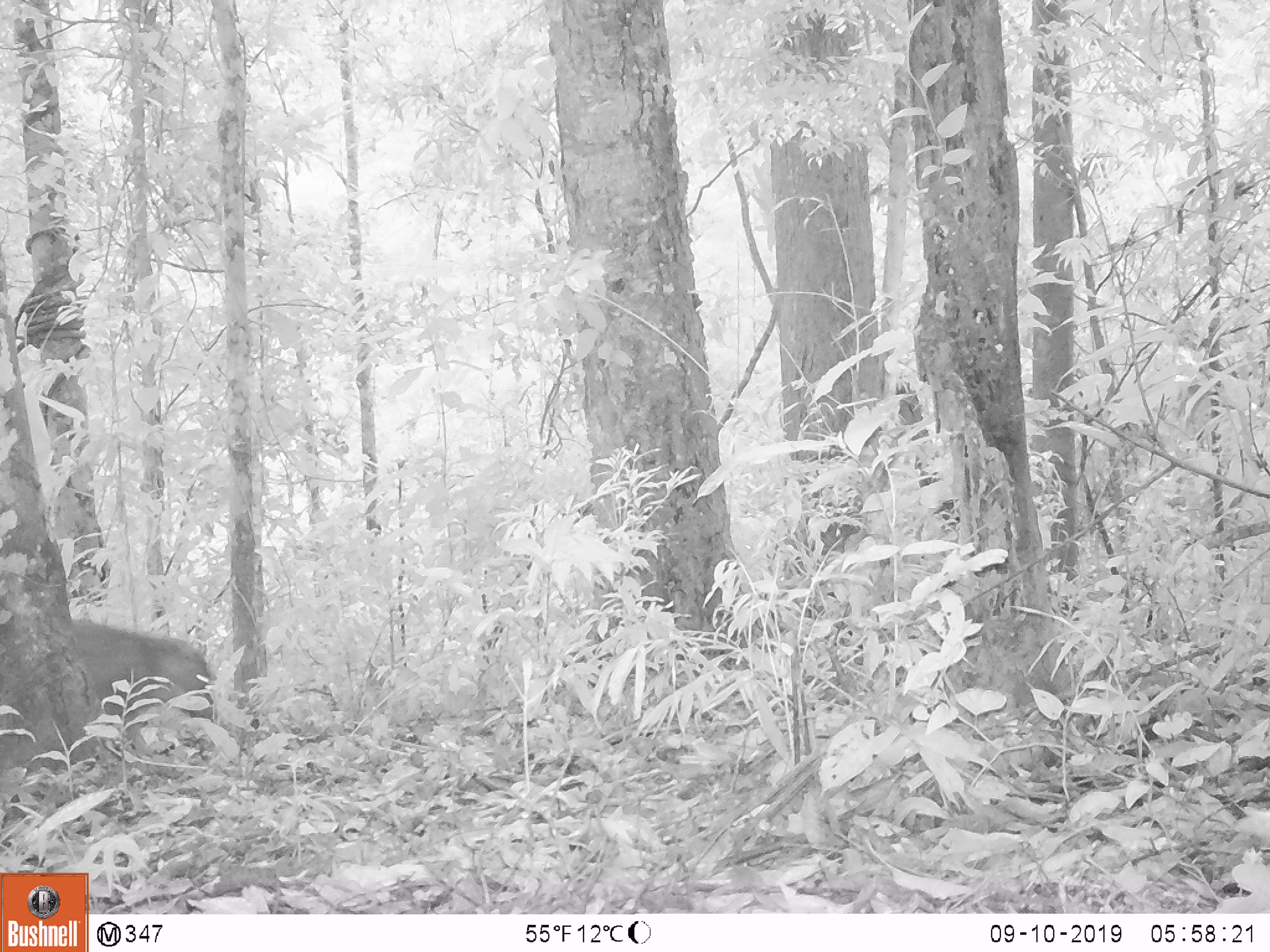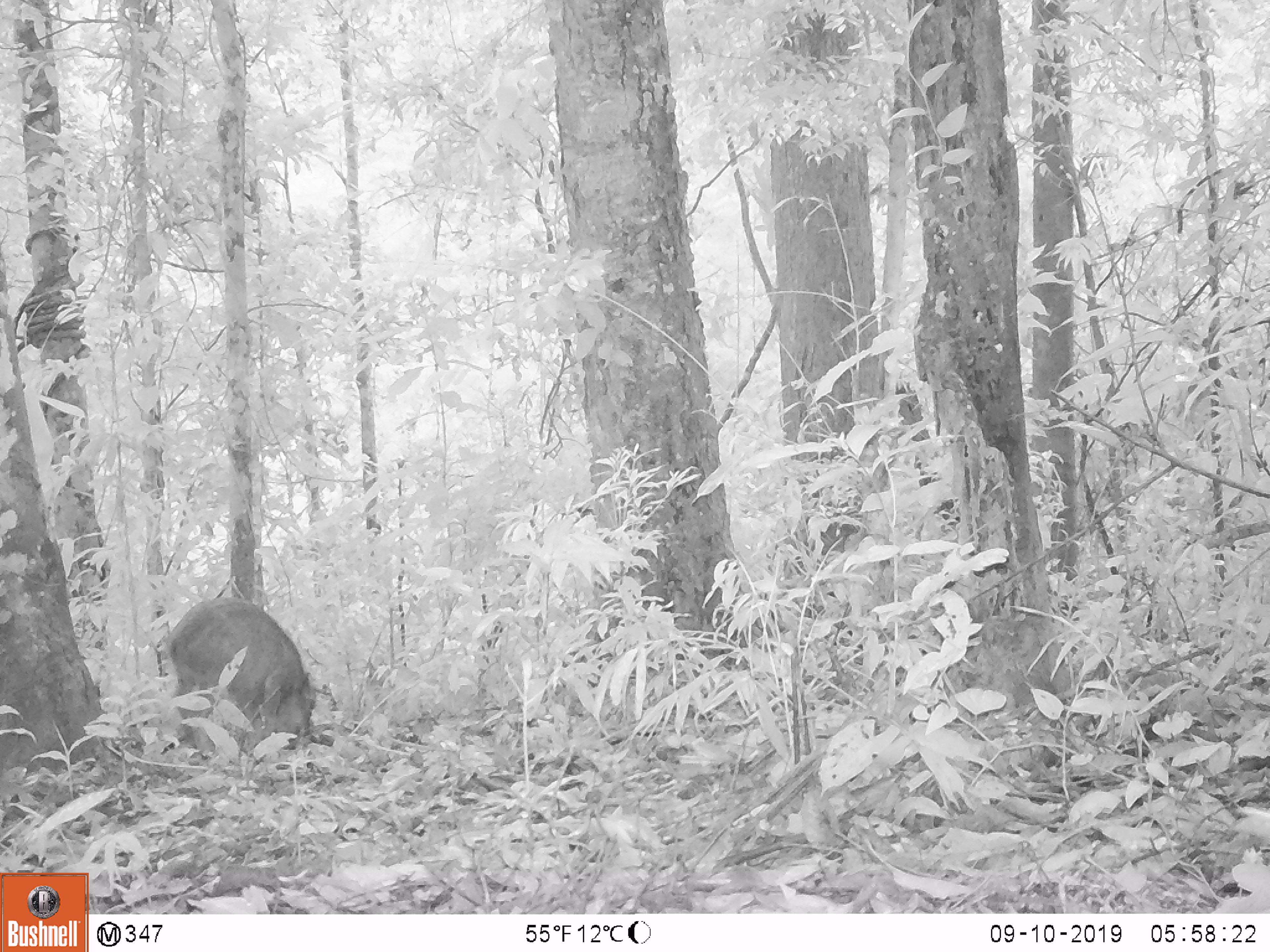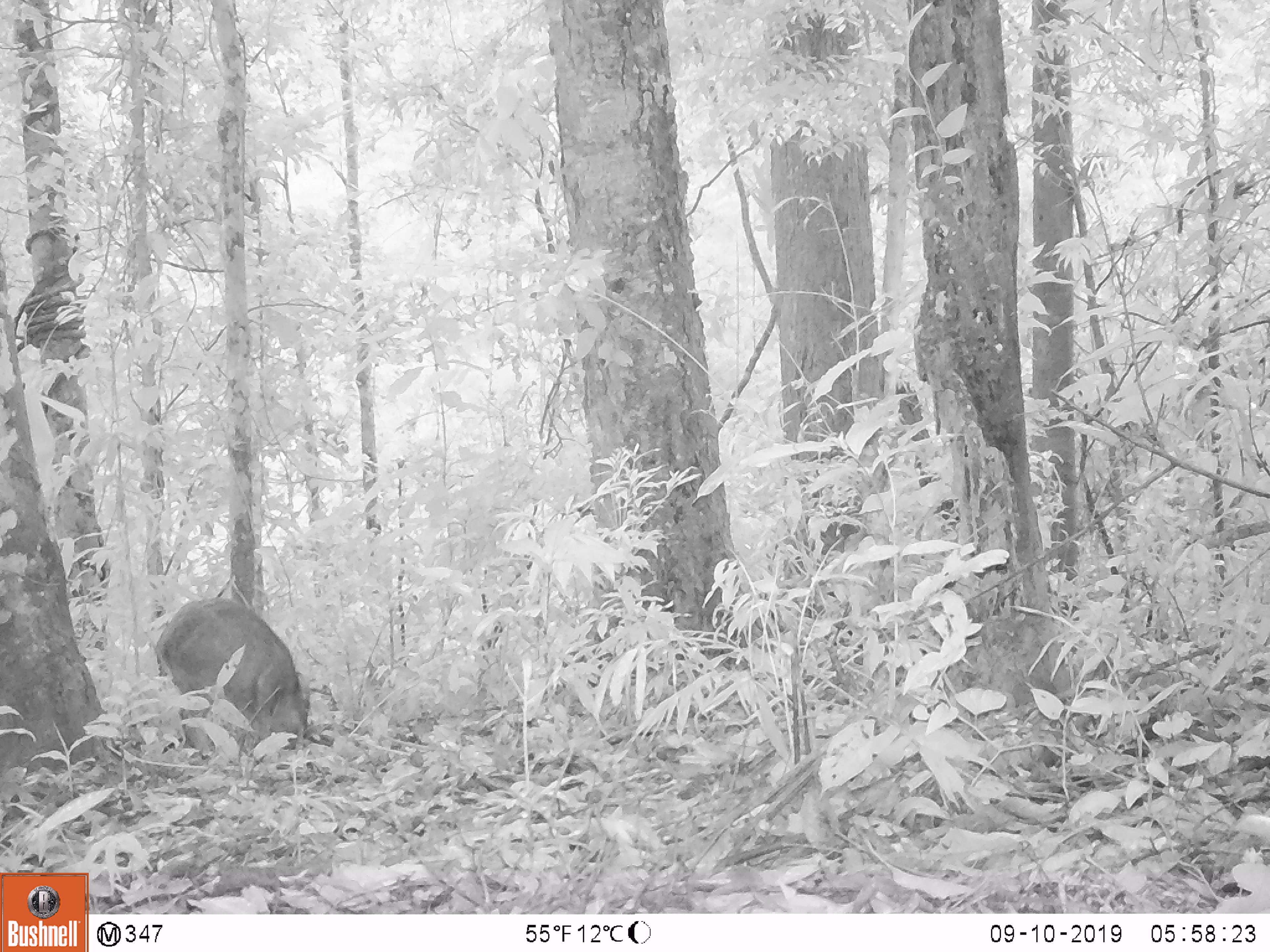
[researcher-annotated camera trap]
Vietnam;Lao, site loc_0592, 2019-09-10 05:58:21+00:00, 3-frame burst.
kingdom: Animalia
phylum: Chordata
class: Mammalia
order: Artiodactyla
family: Suidae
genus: Sus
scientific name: Sus scrofa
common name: eurasian wild pig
Eurasian wild pig (Sus scrofa). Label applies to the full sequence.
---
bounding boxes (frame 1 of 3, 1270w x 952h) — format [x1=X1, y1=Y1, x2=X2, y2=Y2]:
eurasian wild pig: [x1=0, y1=615, x2=216, y2=774]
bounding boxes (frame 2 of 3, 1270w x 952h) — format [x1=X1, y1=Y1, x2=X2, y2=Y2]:
eurasian wild pig: [x1=161, y1=596, x2=318, y2=753]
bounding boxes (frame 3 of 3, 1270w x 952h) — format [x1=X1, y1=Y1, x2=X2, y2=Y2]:
eurasian wild pig: [x1=151, y1=596, x2=311, y2=760]